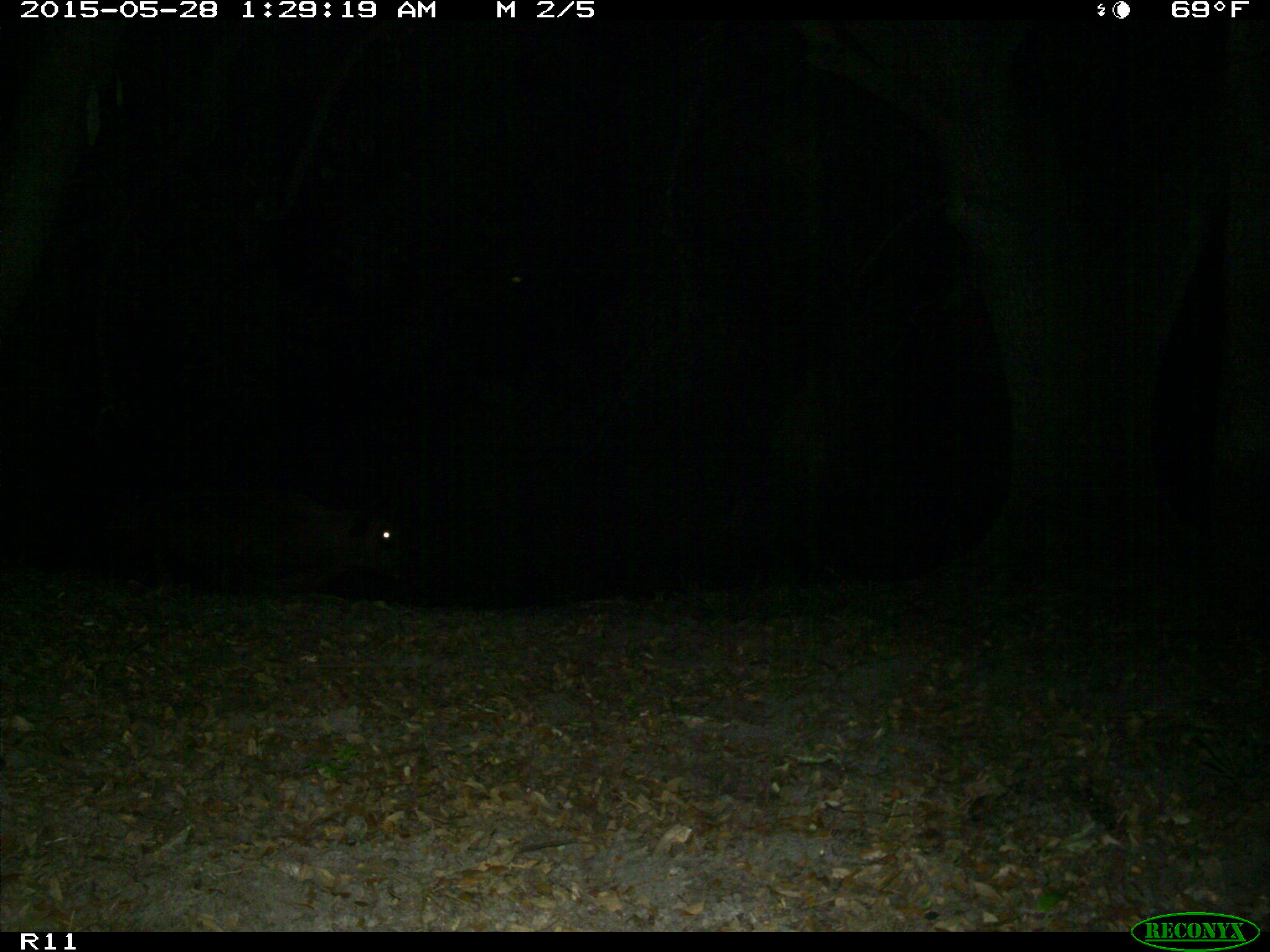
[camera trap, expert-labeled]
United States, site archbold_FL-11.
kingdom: Animalia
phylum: Chordata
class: Mammalia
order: Artiodactyla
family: Bovidae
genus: Bos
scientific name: Bos taurus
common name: domestic cow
Bos taurus (domestic cow).